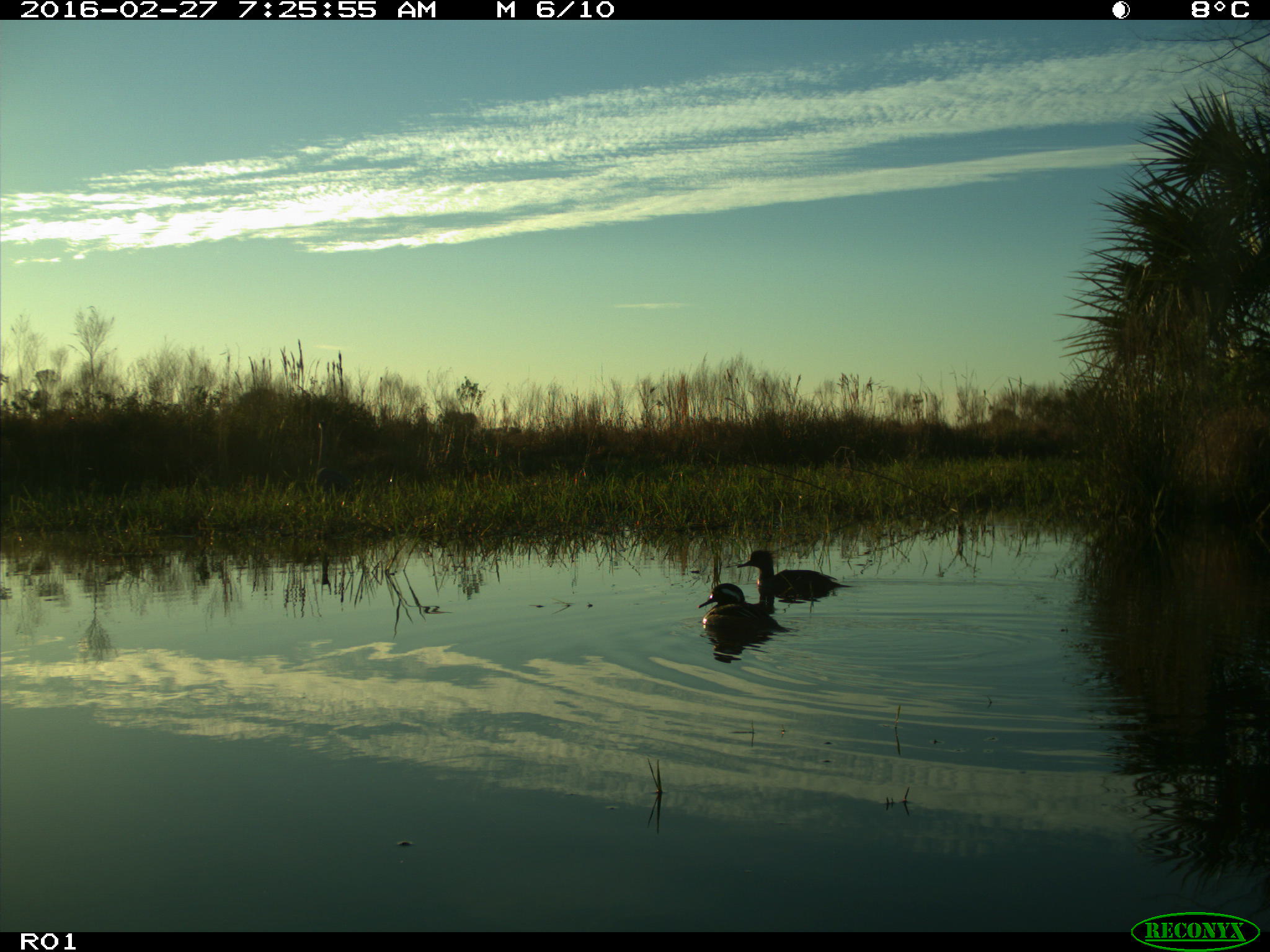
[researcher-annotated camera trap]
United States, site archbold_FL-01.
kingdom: Animalia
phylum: Chordata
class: Aves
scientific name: Aves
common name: birds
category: unidentified bird